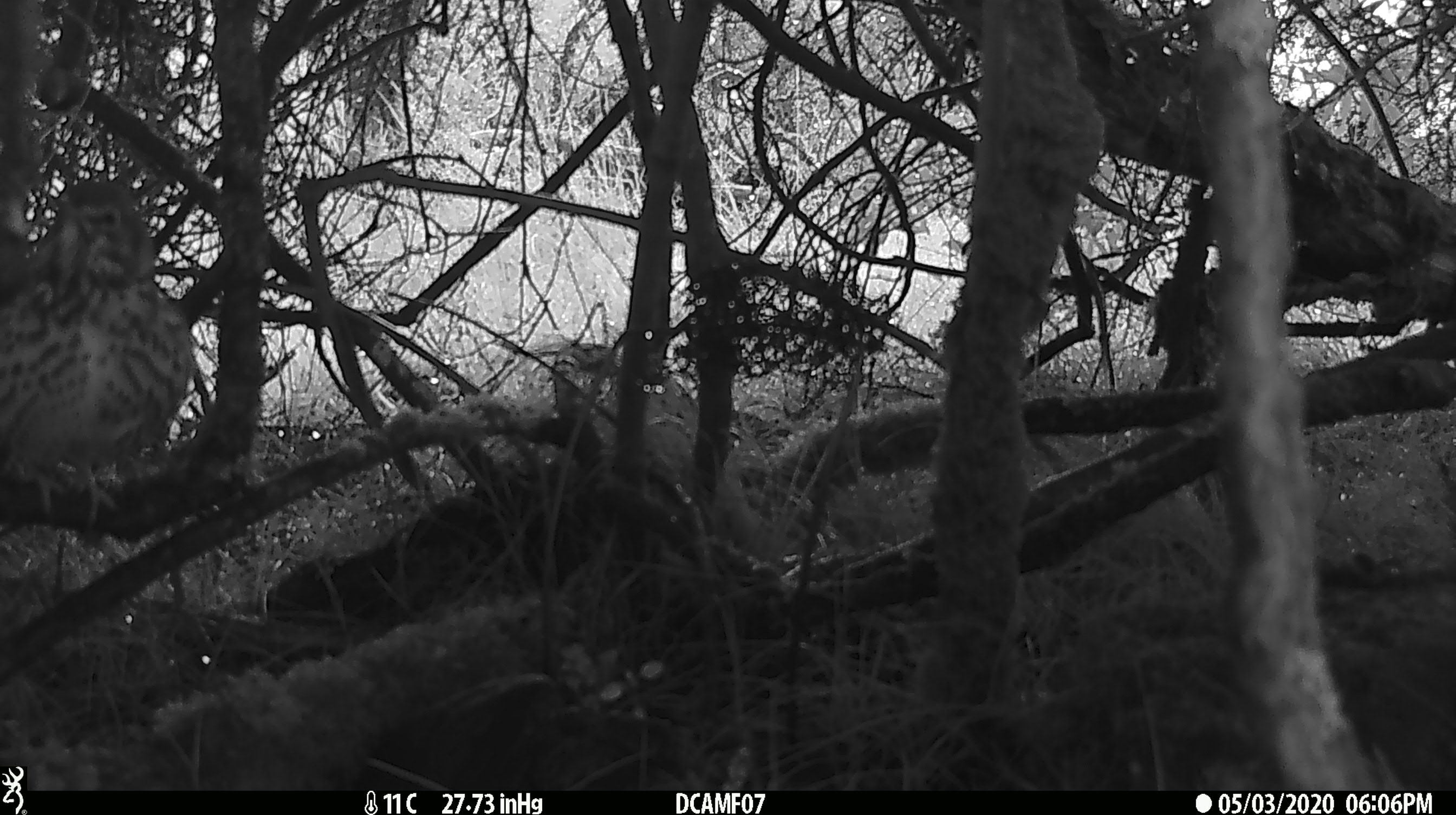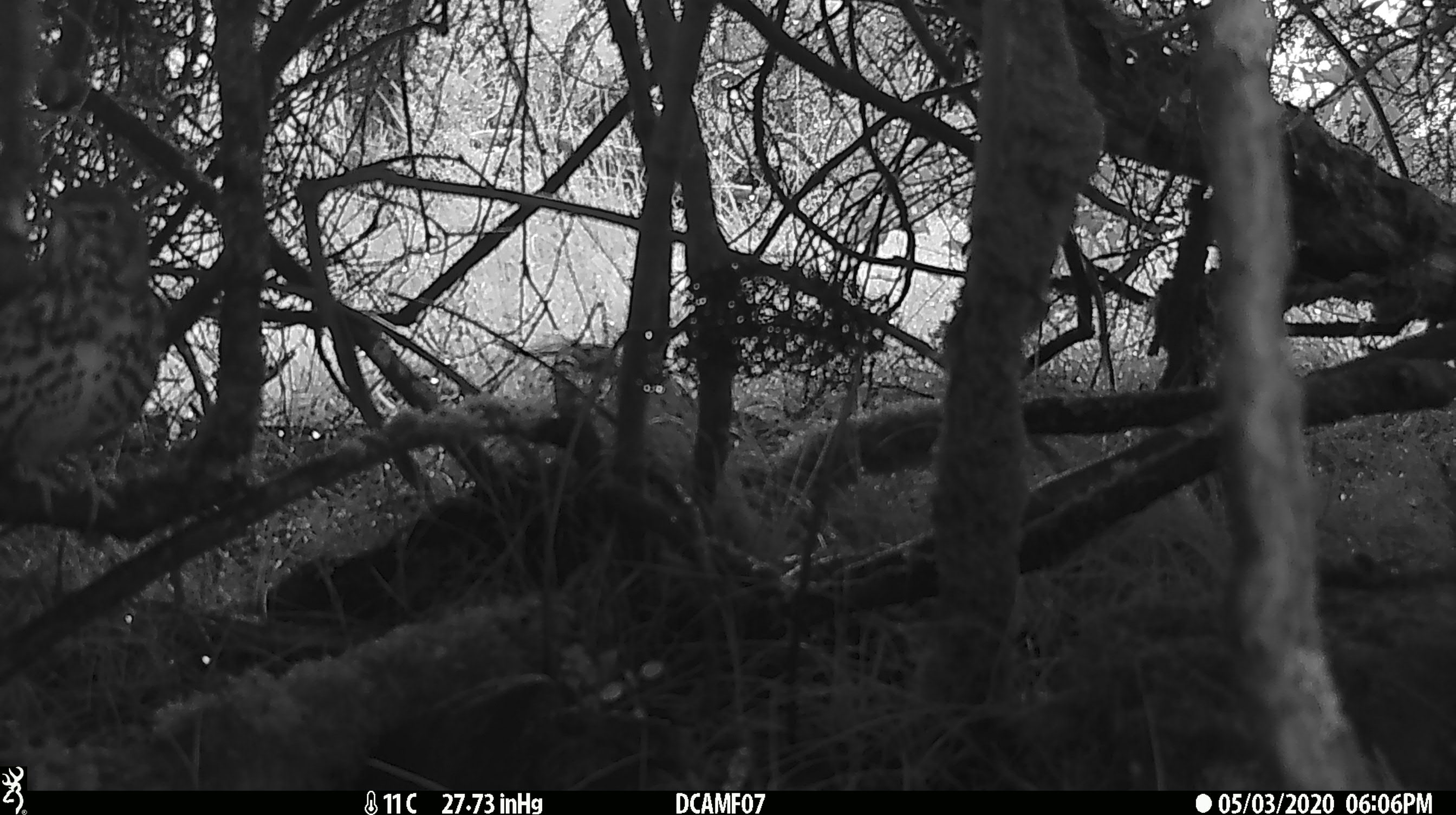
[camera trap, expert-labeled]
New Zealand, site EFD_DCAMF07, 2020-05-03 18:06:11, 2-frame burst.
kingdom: Animalia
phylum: Chordata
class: Aves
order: Passeriformes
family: Turdidae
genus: Turdus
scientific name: Turdus philomelos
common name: song thrush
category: thrush